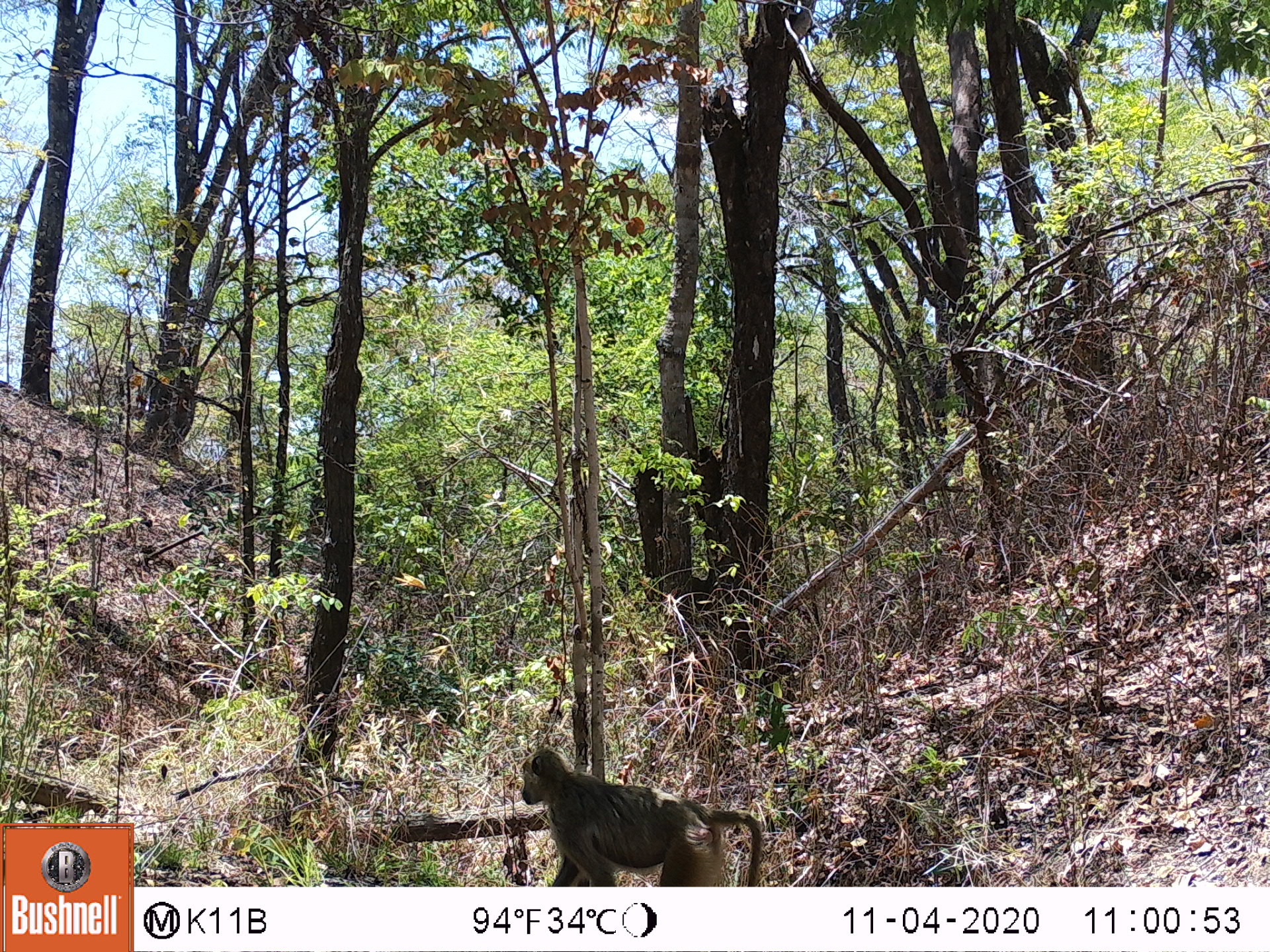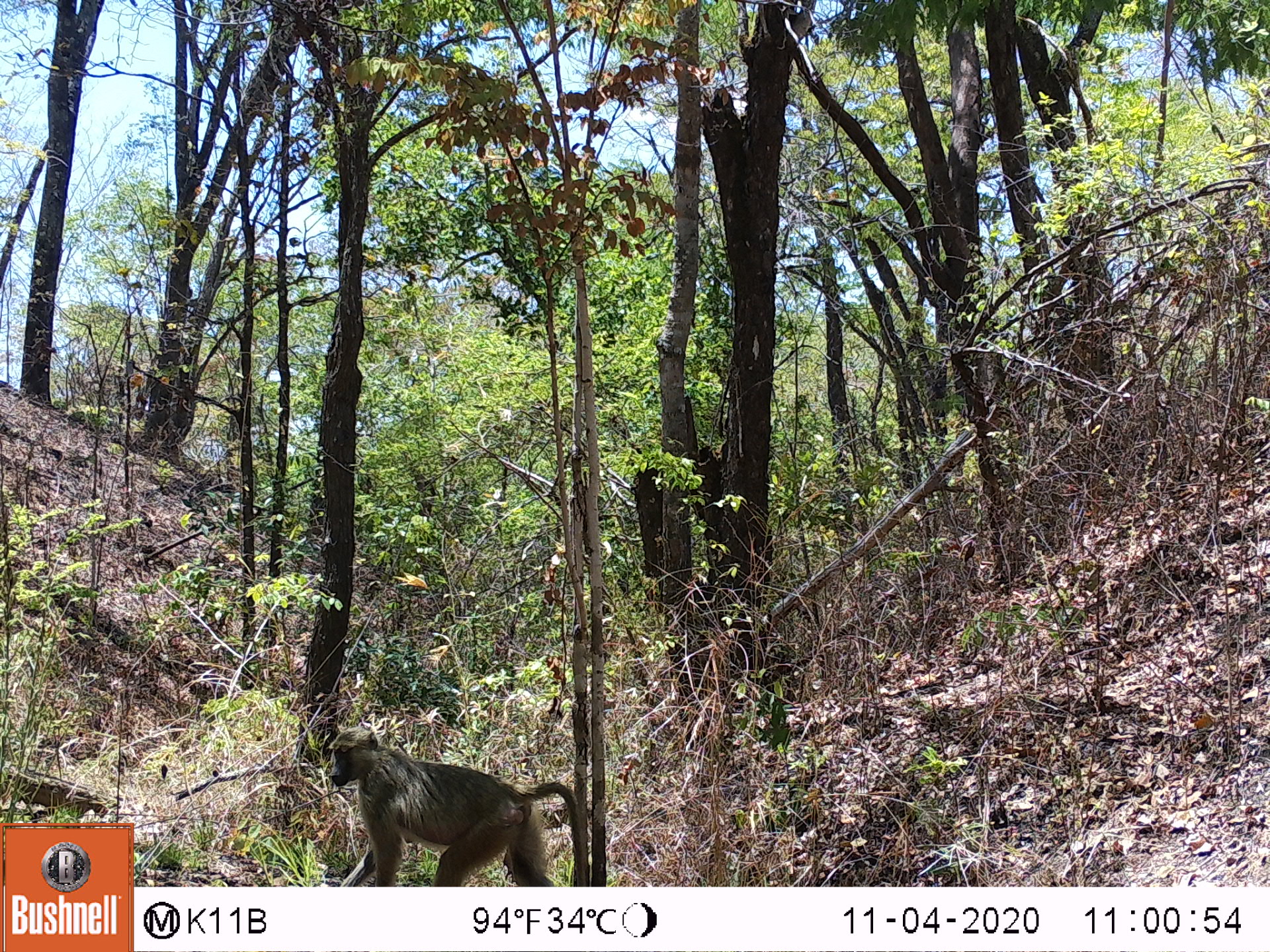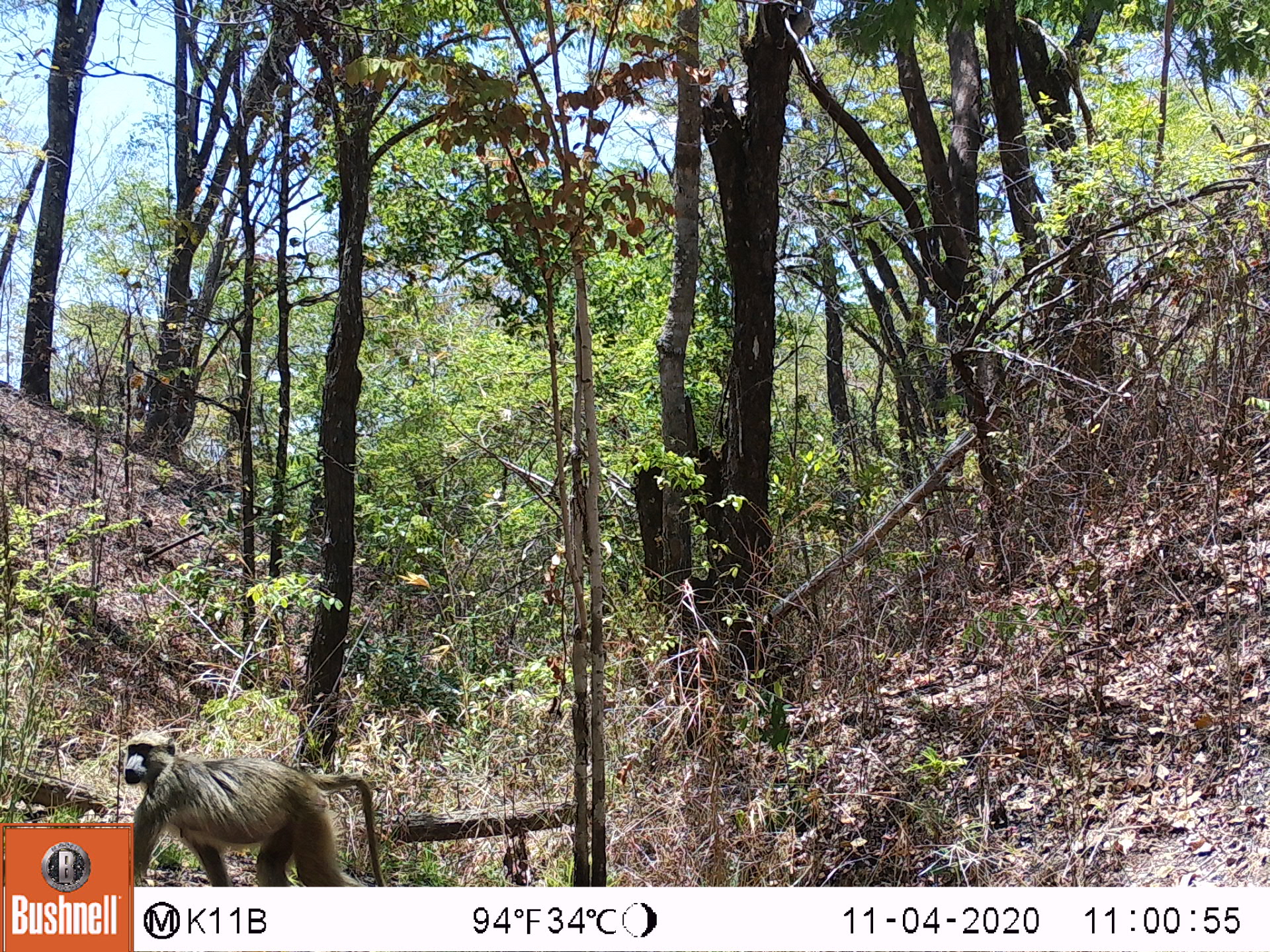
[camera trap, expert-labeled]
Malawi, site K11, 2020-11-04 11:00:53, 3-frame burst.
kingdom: Animalia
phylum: Chordata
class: Mammalia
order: Primates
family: Cercopithecidae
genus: Papio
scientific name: Papio cynocephalus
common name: yellow baboon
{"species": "yellow baboon (Papio cynocephalus)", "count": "1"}